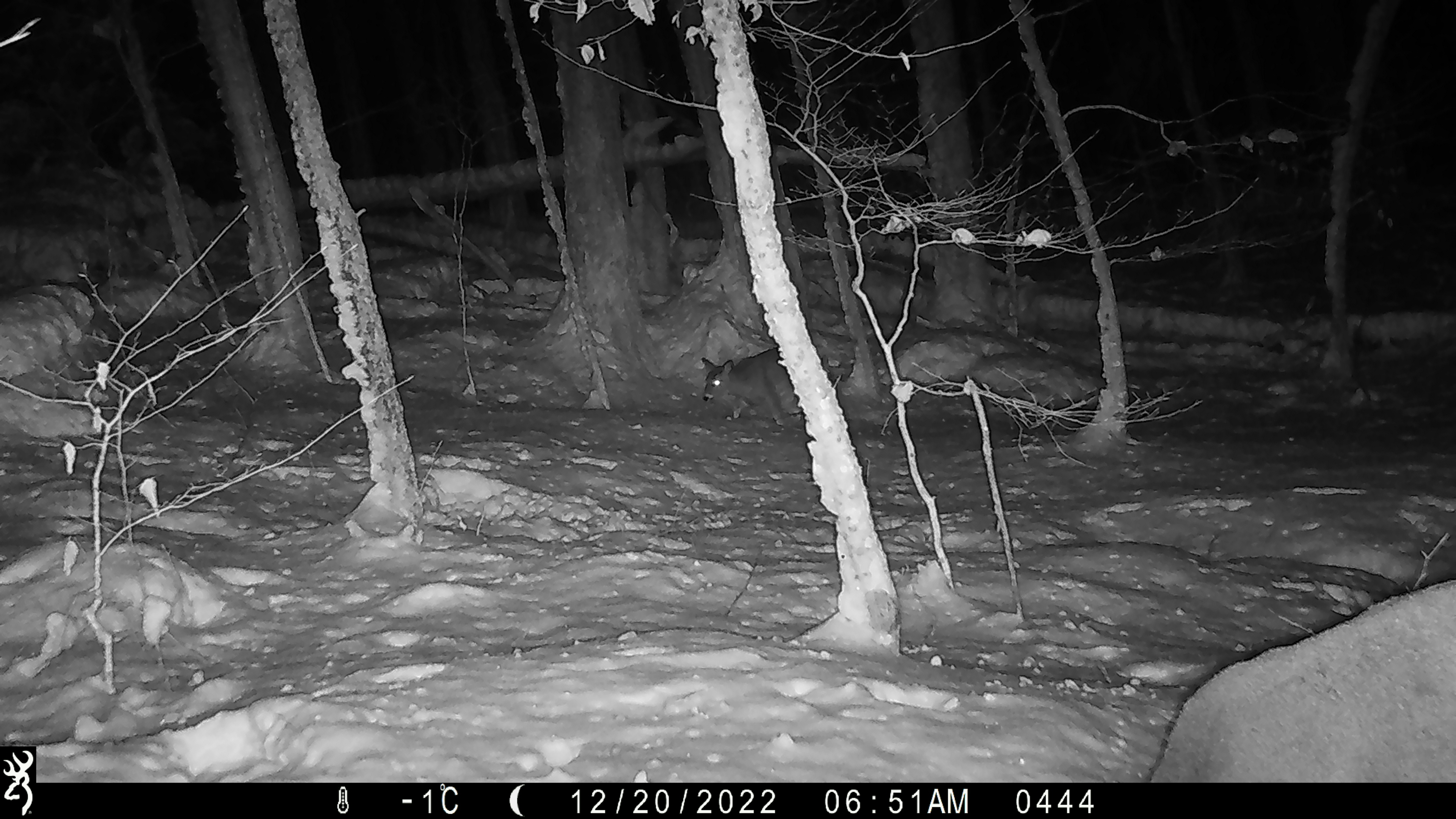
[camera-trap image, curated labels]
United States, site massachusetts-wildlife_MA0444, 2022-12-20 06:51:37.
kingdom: Animalia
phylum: Chordata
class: Mammalia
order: Artiodactyla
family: Cervidae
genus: Odocoileus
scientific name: Odocoileus virginianus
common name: white-tailed deer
White-tailed deer (Odocoileus virginianus).